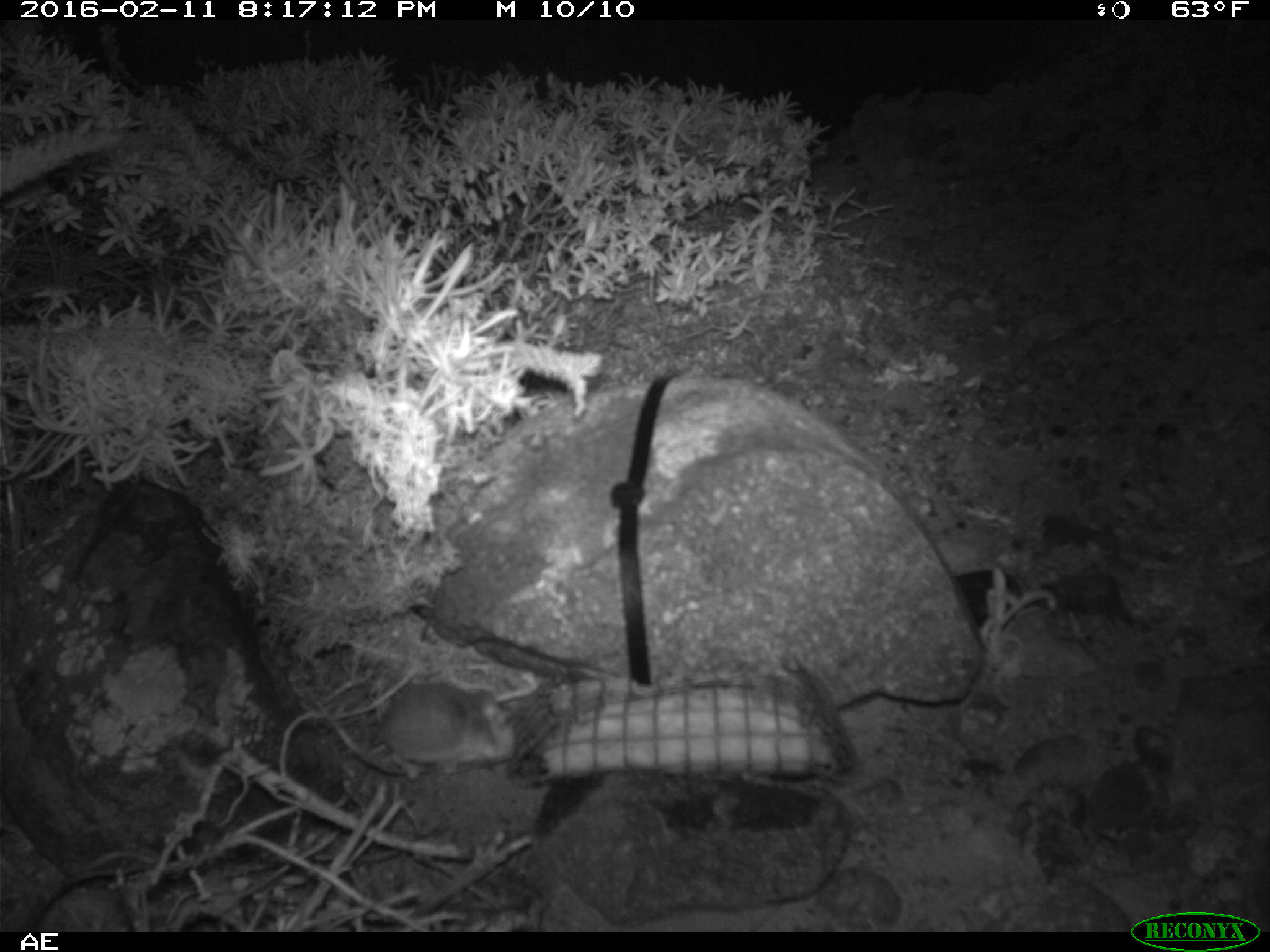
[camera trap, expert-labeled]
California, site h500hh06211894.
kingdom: Animalia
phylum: Chordata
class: Mammalia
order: Rodentia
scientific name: Rodentia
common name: rodent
Rodent (Rodentia).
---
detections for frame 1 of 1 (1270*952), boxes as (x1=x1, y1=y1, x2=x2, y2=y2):
rodent: (x1=335, y1=680, x2=516, y2=808)